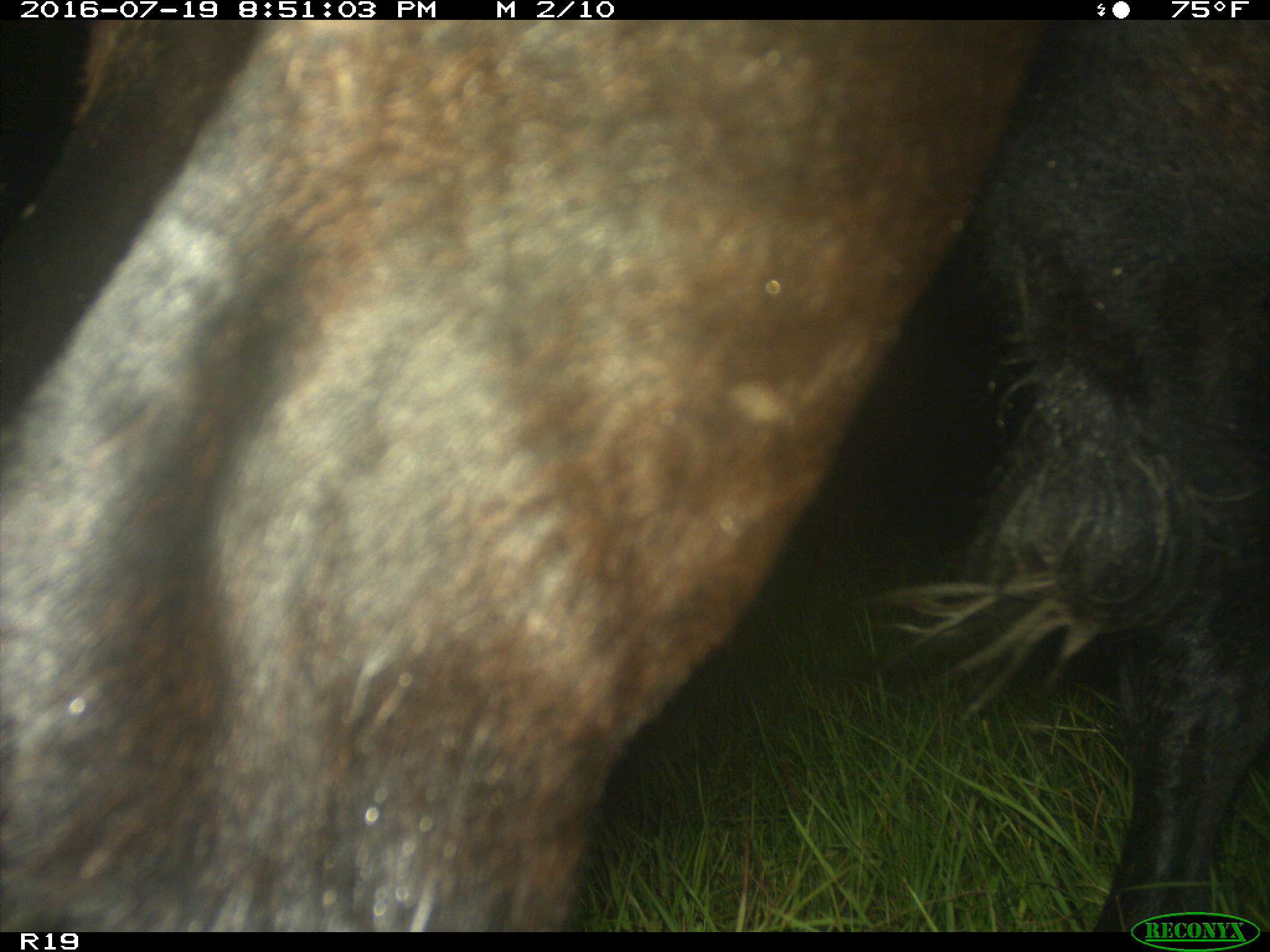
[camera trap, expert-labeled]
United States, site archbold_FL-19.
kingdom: Animalia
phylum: Chordata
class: Mammalia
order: Artiodactyla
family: Bovidae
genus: Bos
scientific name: Bos taurus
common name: domestic cow